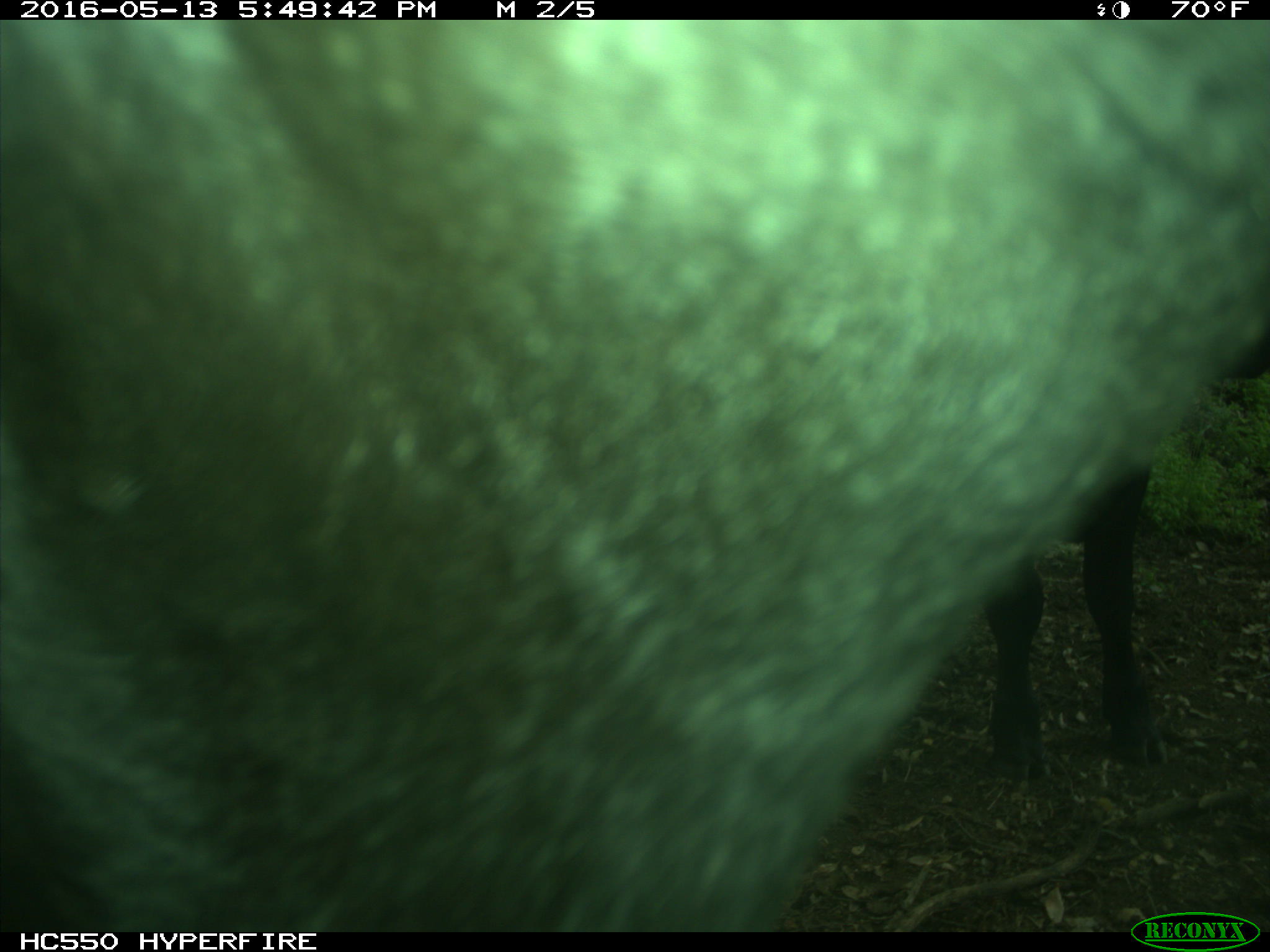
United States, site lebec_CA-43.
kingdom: Animalia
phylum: Chordata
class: Mammalia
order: Artiodactyla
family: Bovidae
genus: Bos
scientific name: Bos taurus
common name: domestic cow